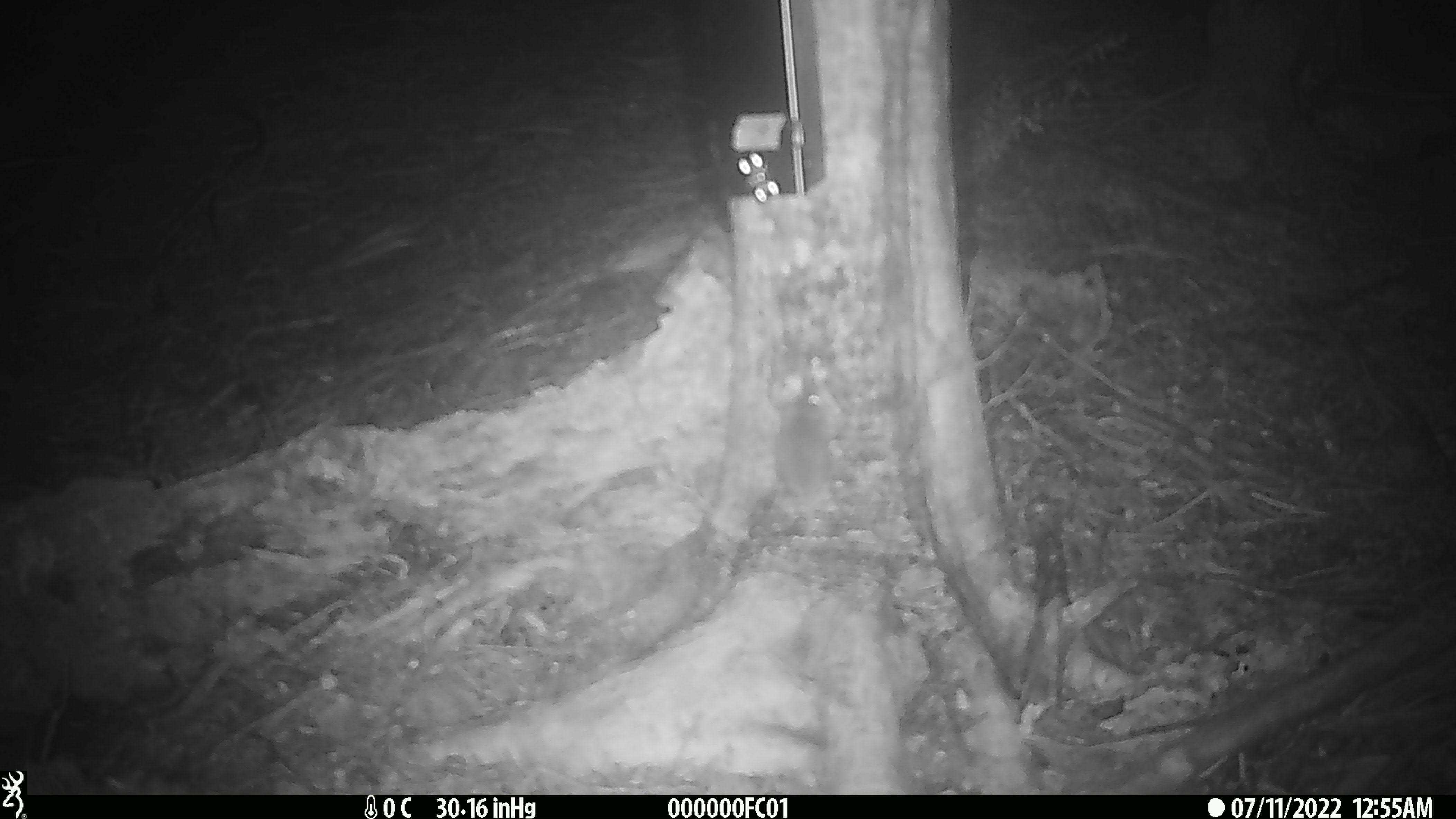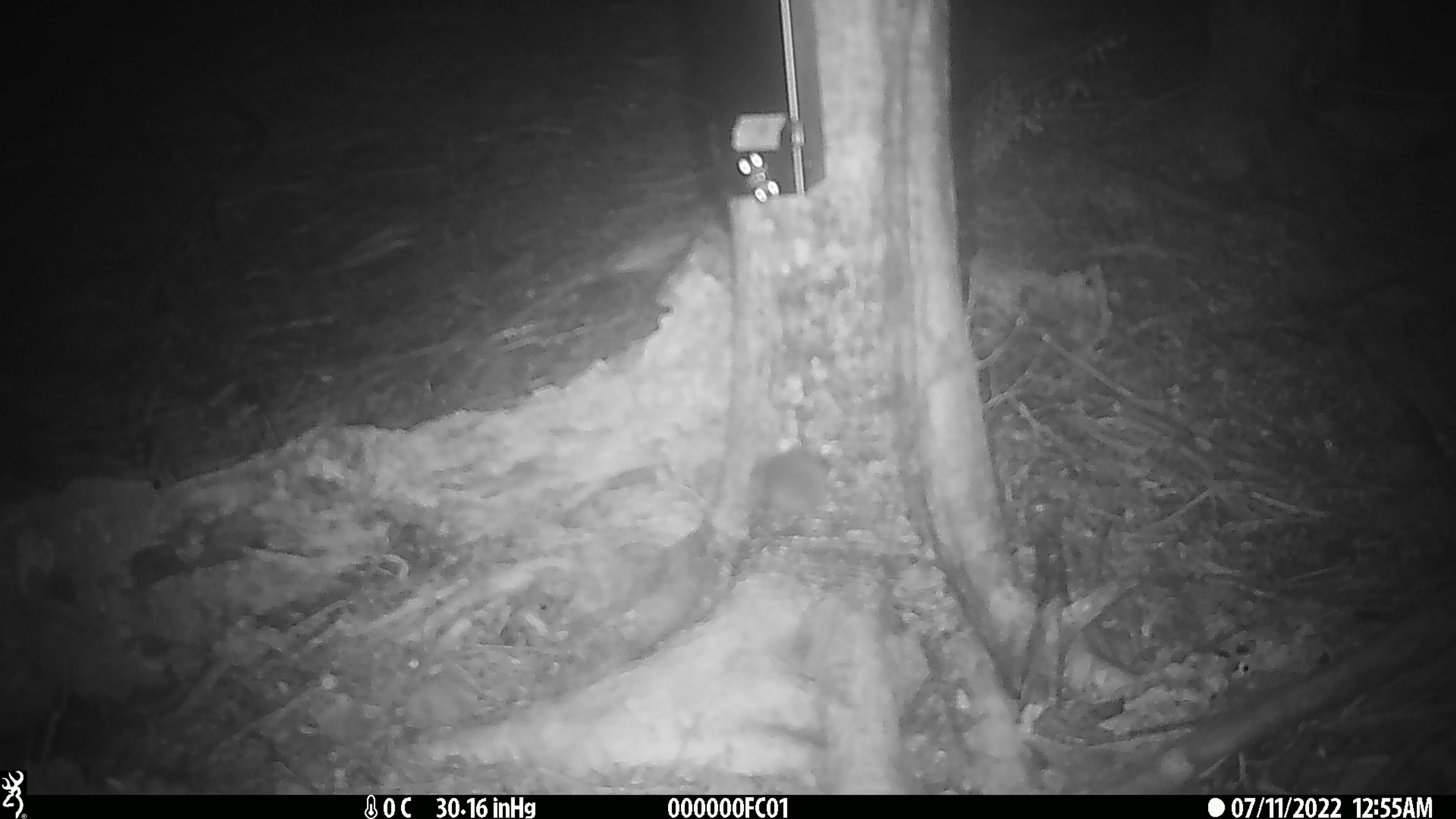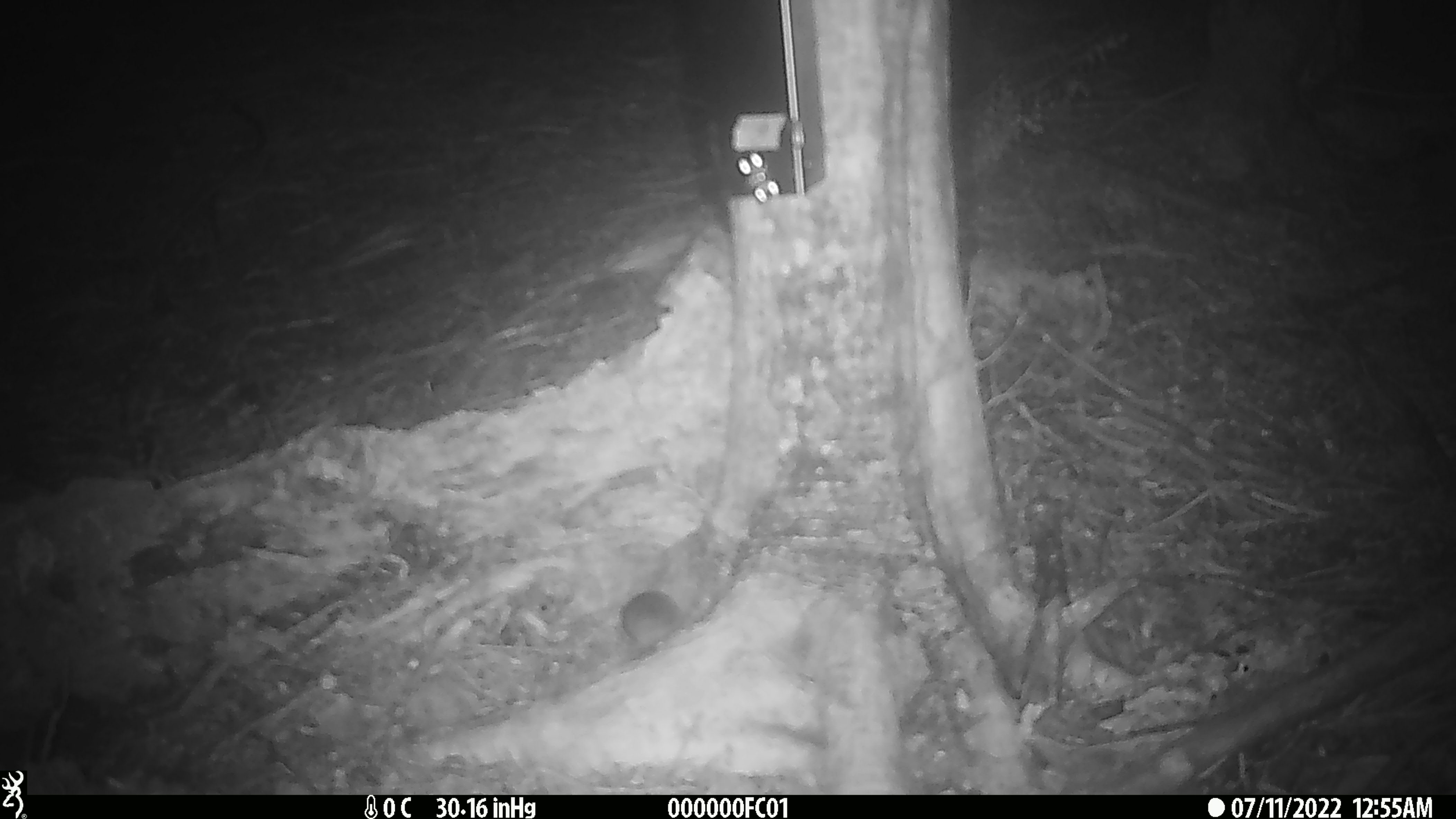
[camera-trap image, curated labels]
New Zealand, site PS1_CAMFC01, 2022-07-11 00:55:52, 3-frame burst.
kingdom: Animalia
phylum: Chordata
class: Mammalia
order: Rodentia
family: Muridae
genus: Mus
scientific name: Mus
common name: mouse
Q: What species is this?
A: Mouse (Mus).